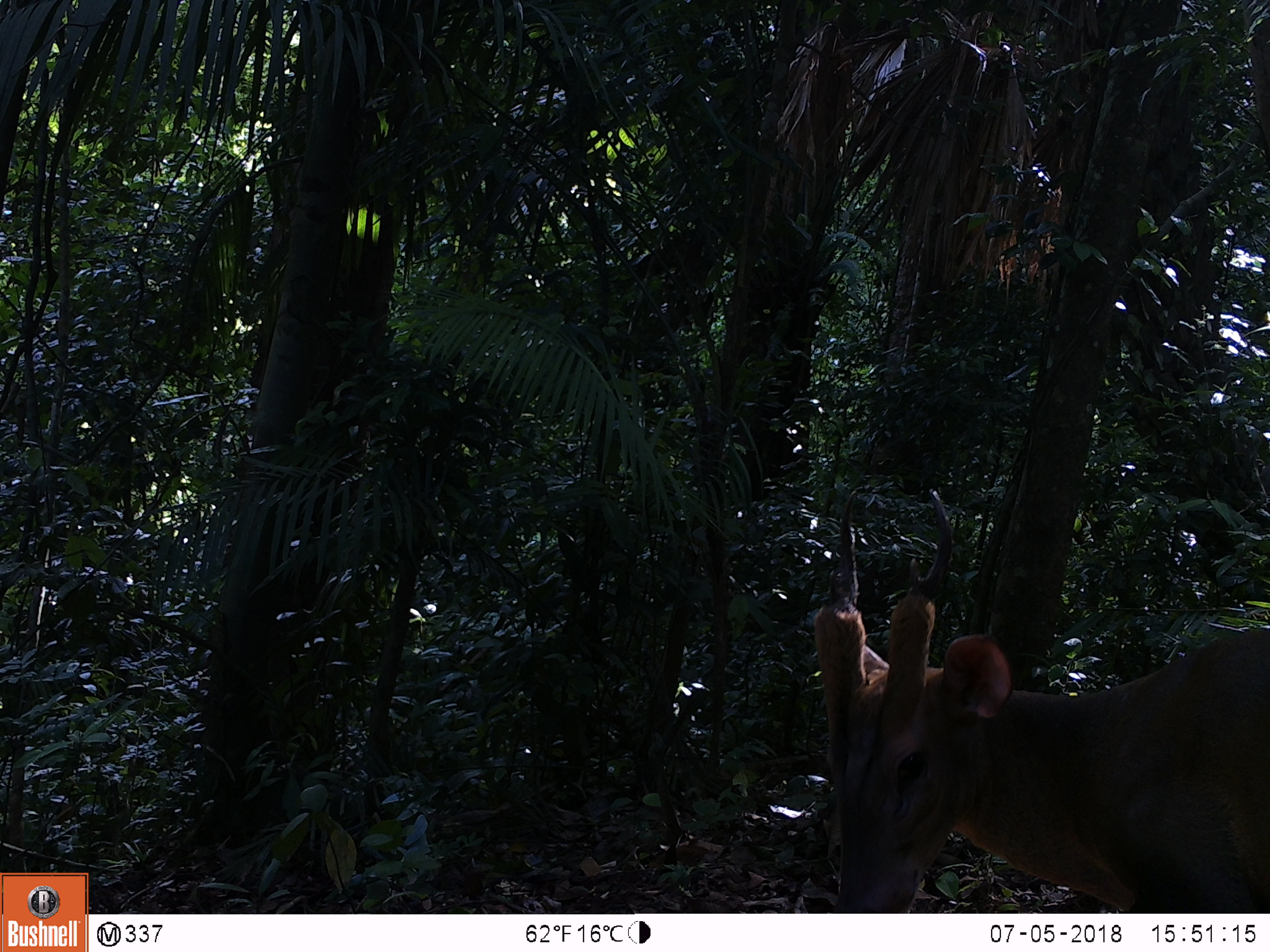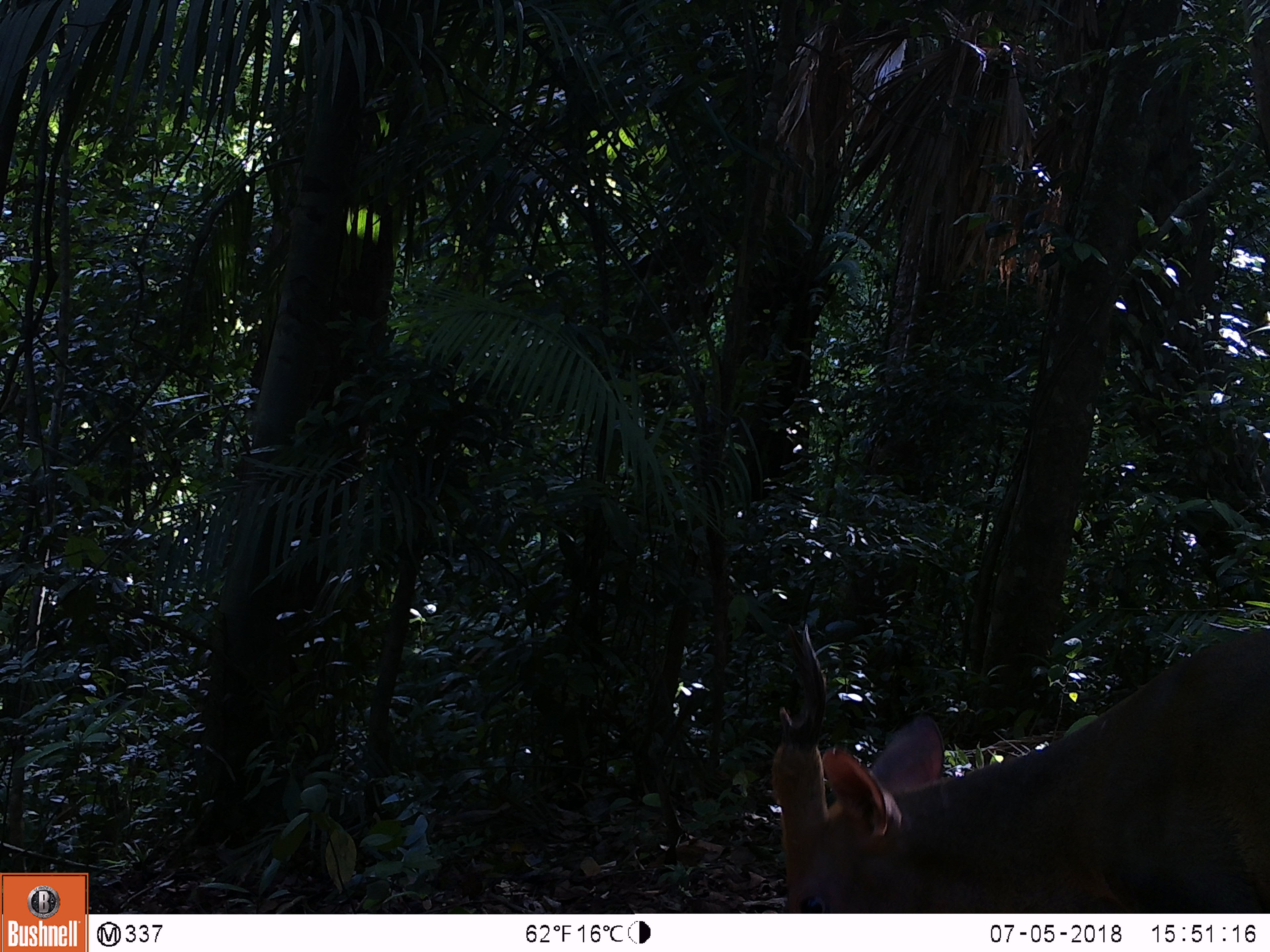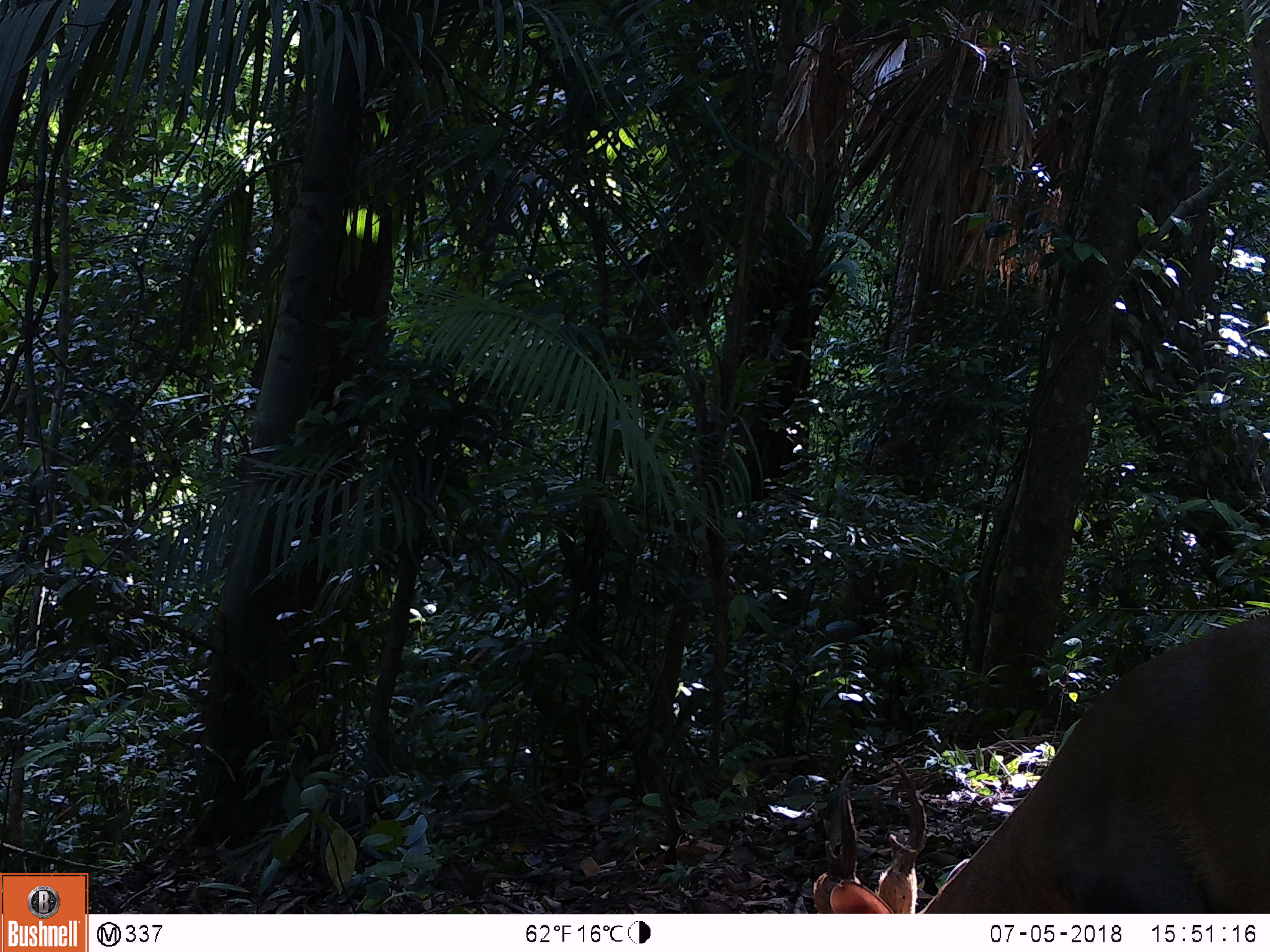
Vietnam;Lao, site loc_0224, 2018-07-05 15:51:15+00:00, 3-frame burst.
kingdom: Animalia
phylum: Chordata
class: Mammalia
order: Artiodactyla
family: Cervidae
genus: Muntiacus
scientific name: Muntiacus vuquangensis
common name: large-antlered muntjac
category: large antlered muntjac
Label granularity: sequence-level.